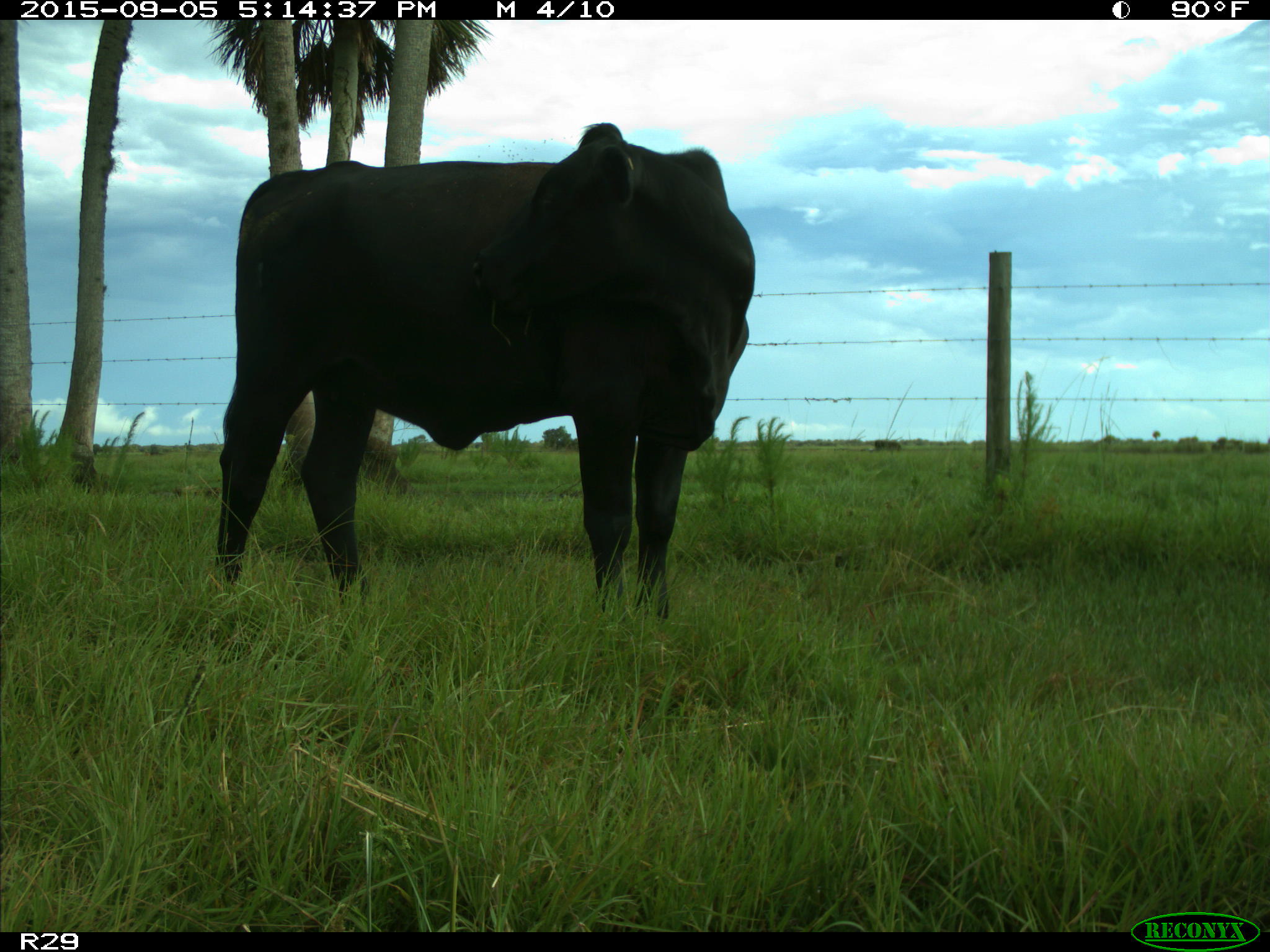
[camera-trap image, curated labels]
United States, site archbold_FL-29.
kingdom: Animalia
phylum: Chordata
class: Mammalia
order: Artiodactyla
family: Bovidae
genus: Bos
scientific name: Bos taurus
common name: domestic cow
Bos taurus (domestic cow).